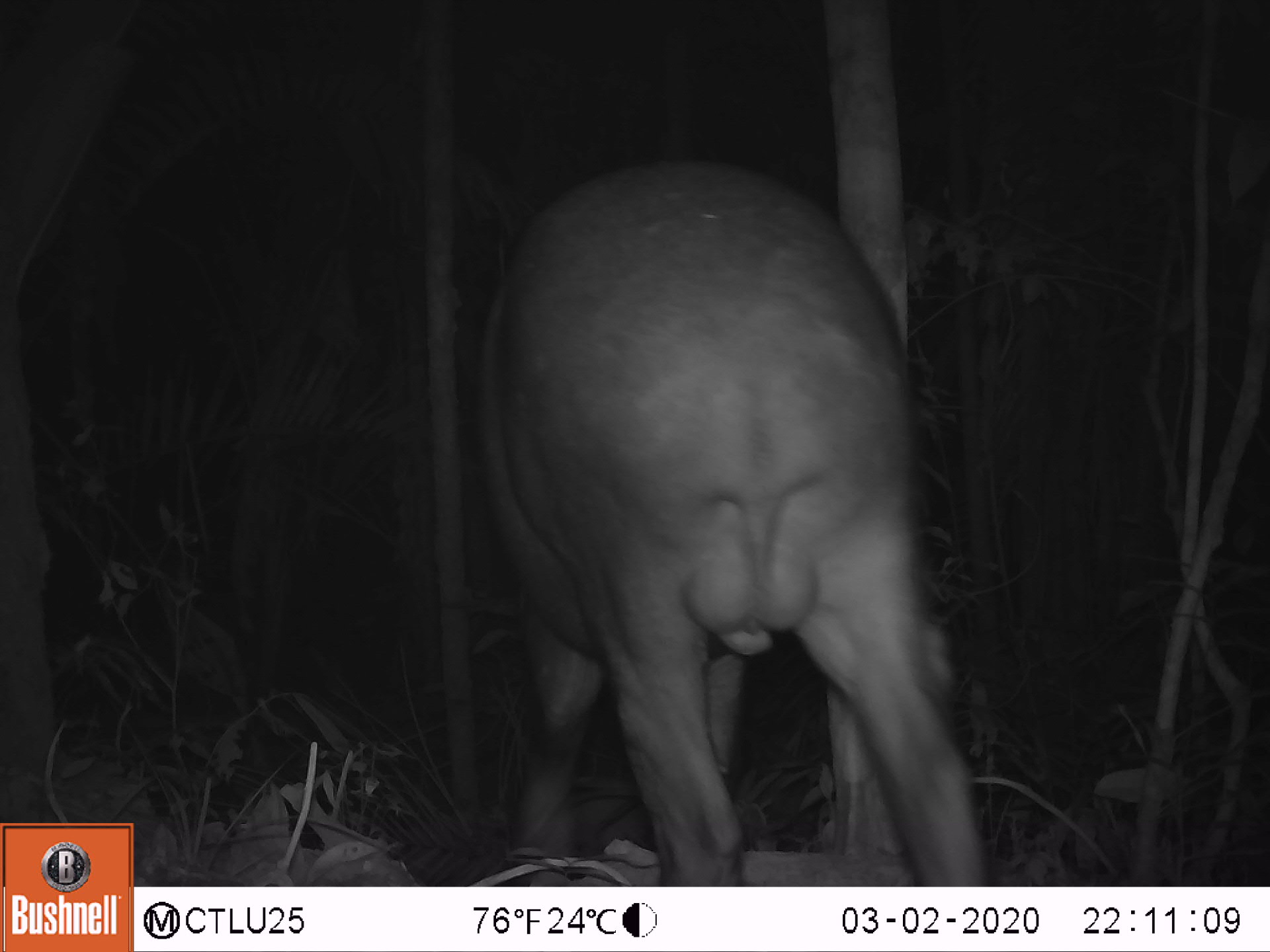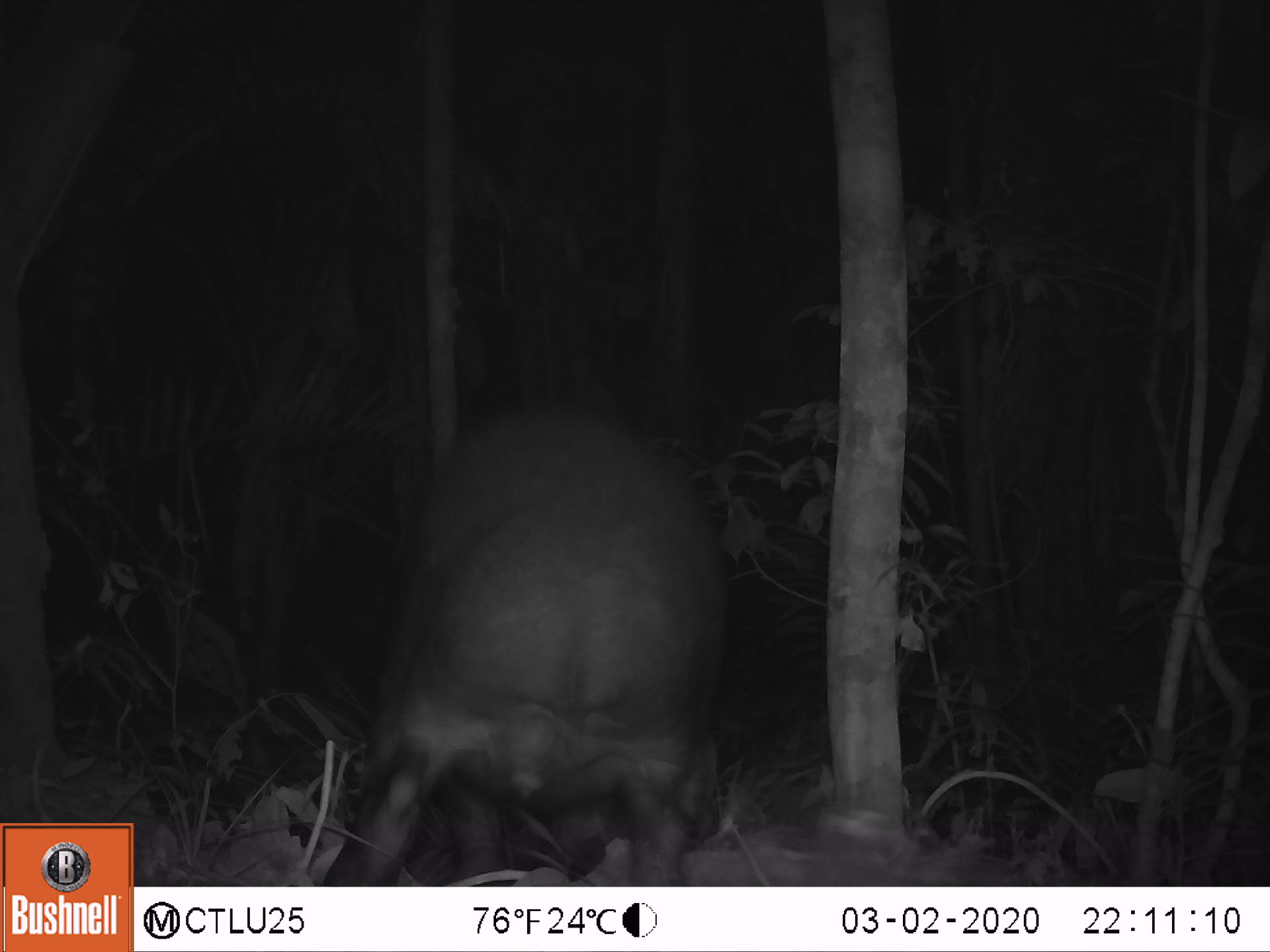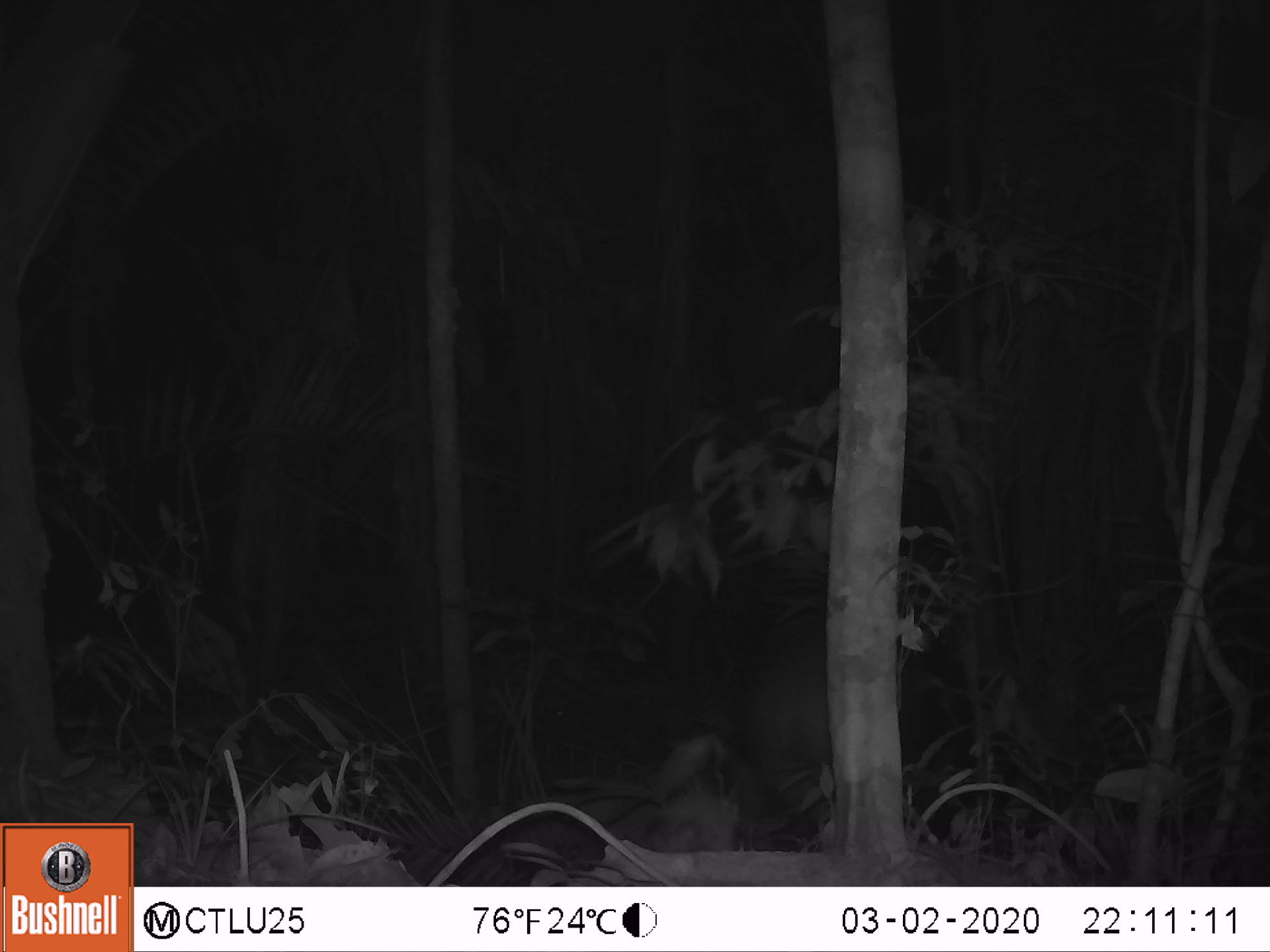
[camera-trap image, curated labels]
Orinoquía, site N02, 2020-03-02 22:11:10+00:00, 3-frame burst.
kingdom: Animalia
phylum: Chordata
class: Mammalia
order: Perissodactyla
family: Tapiridae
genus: Tapirus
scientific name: Tapirus terrestris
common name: lowland tapir